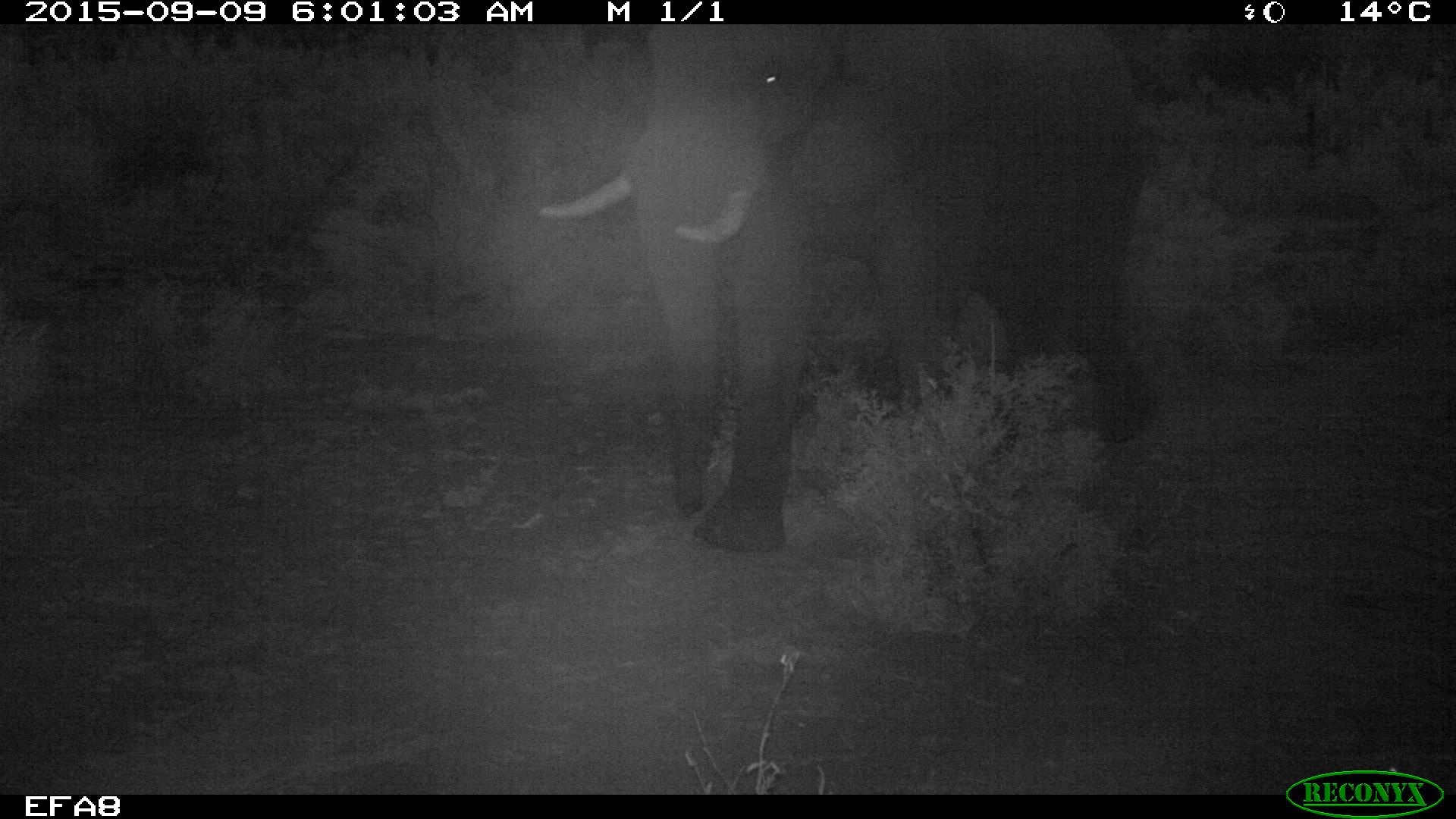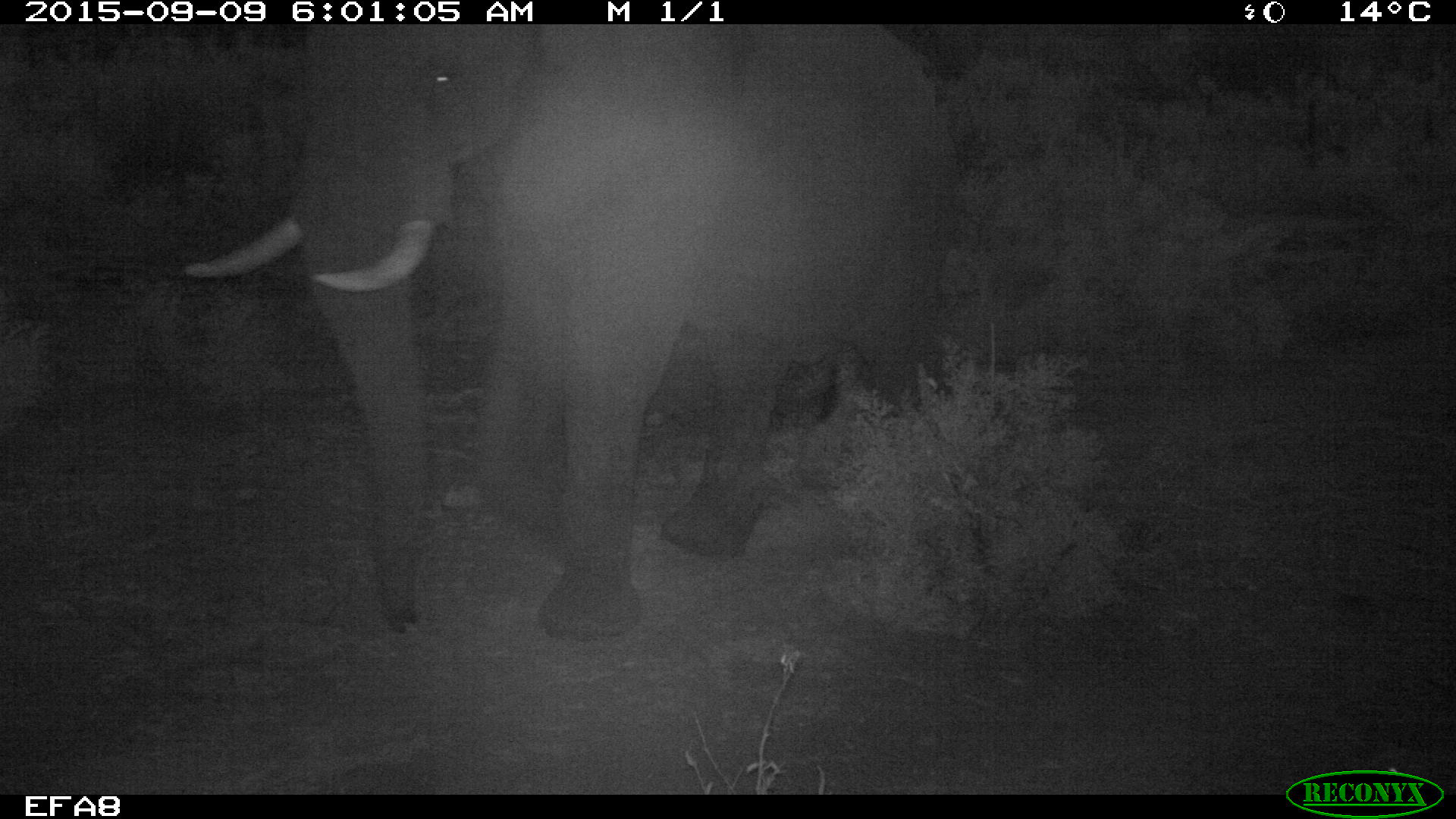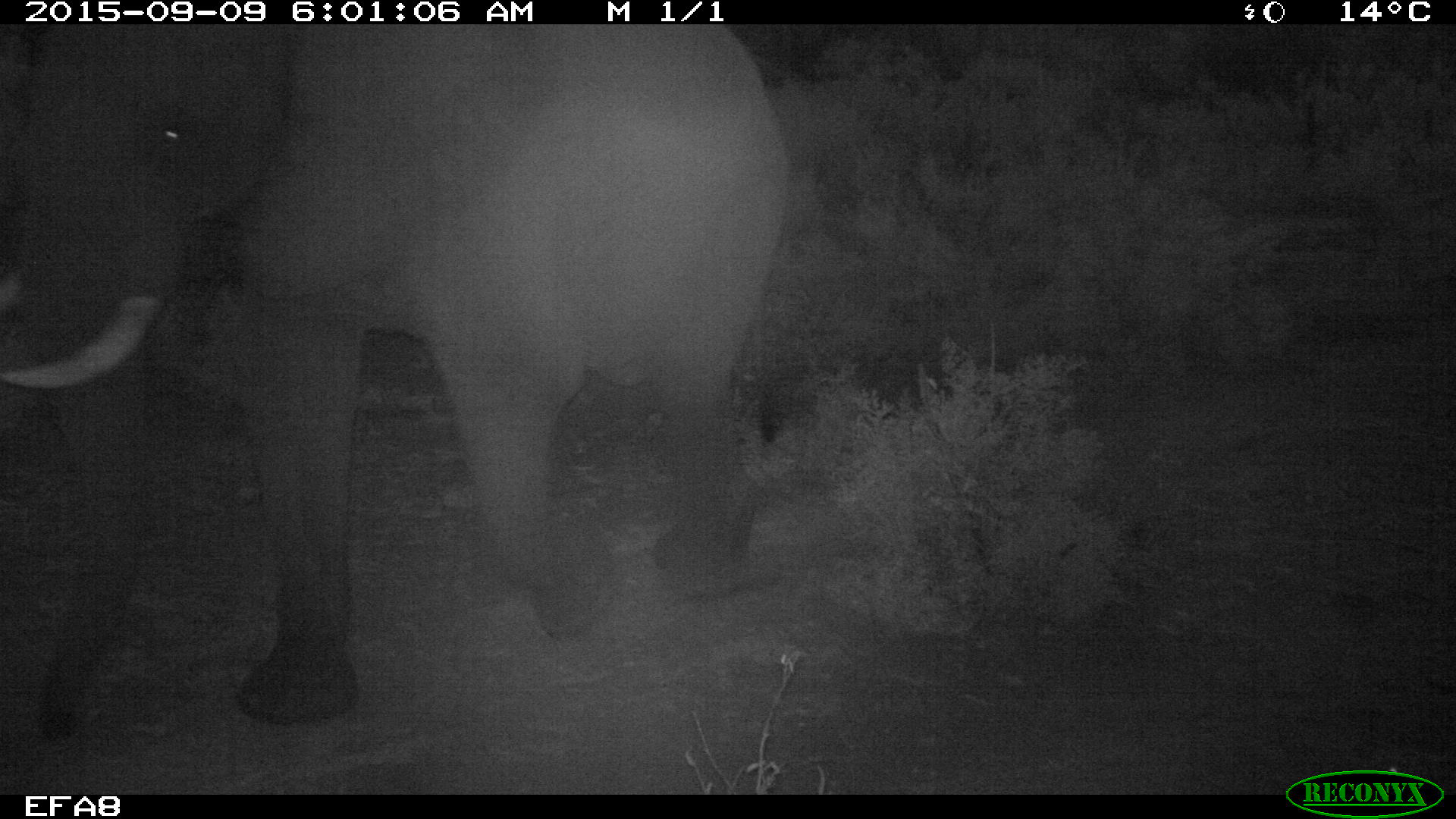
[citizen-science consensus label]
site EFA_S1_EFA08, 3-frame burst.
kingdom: Animalia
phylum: Chordata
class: Mammalia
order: Proboscidea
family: Elephantidae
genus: Loxodonta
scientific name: Loxodonta africana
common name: african bush elephant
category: elephant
Elephant (african bush elephant) (Loxodonta africana), count 1. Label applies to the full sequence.